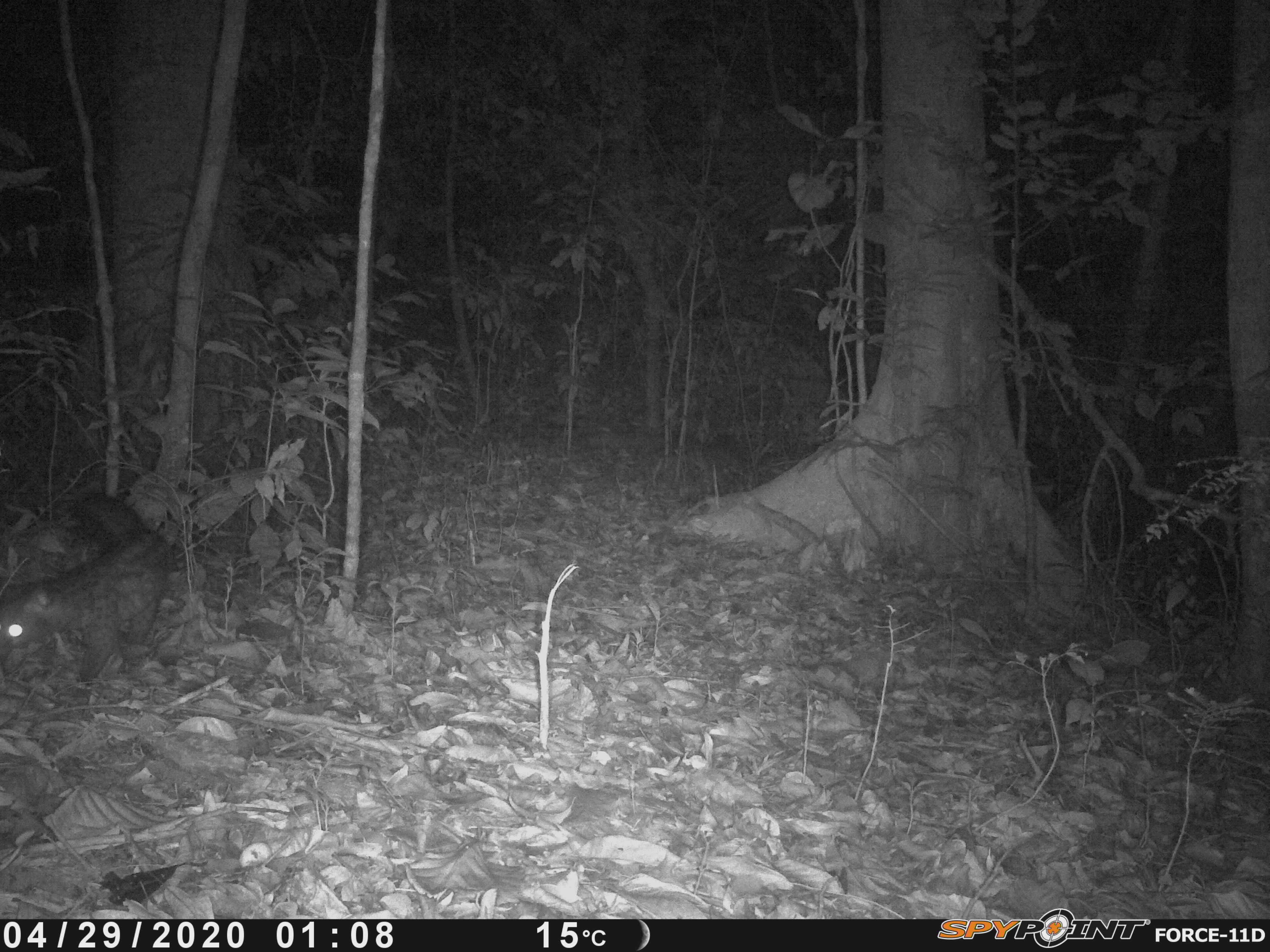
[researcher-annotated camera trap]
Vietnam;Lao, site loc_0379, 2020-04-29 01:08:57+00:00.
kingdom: Animalia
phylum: Chordata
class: Mammalia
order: Carnivora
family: Viverridae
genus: Paradoxurus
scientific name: Paradoxurus hermaphroditus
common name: common palm civet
Common palm civet (Paradoxurus hermaphroditus). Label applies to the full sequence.